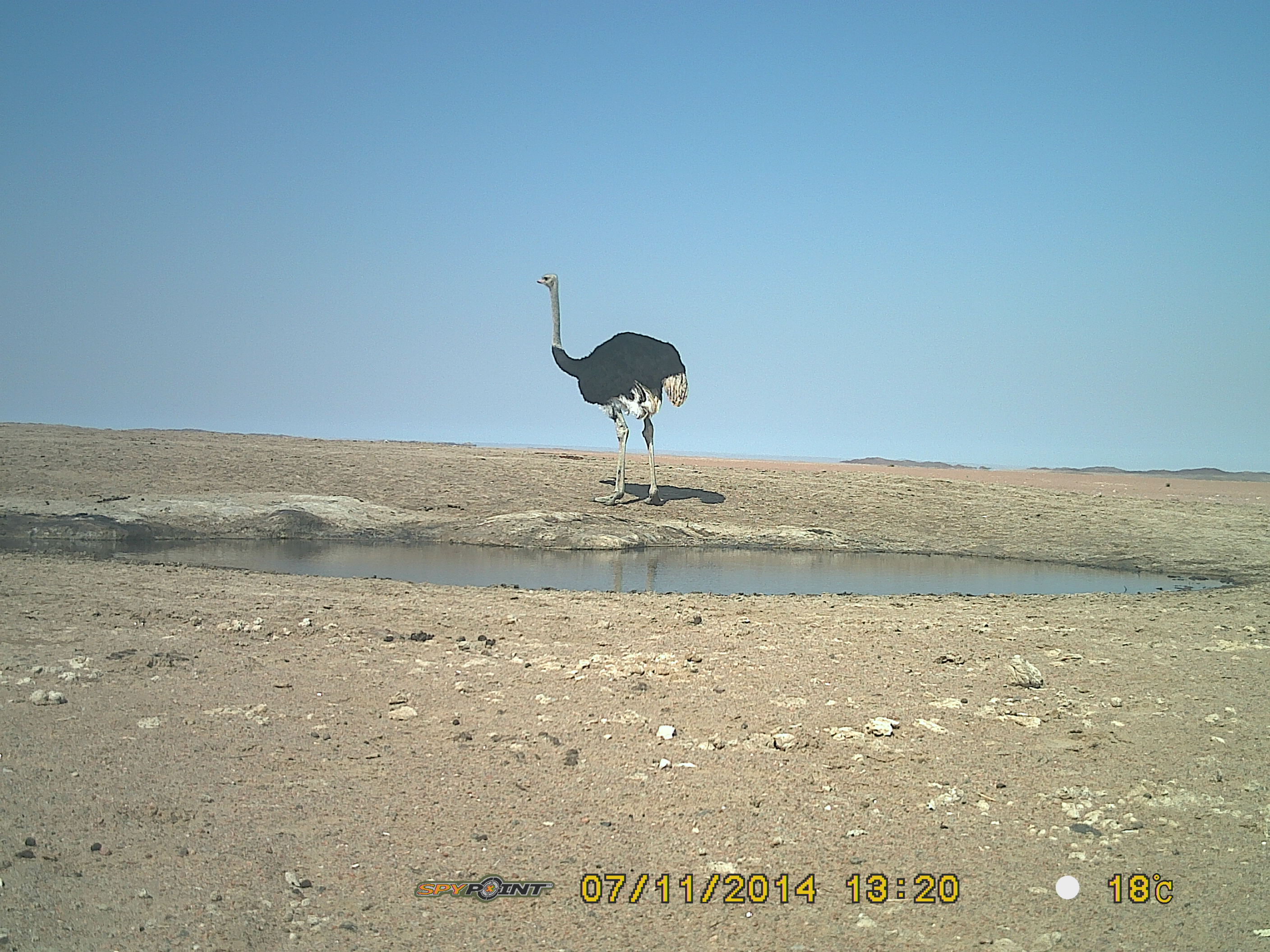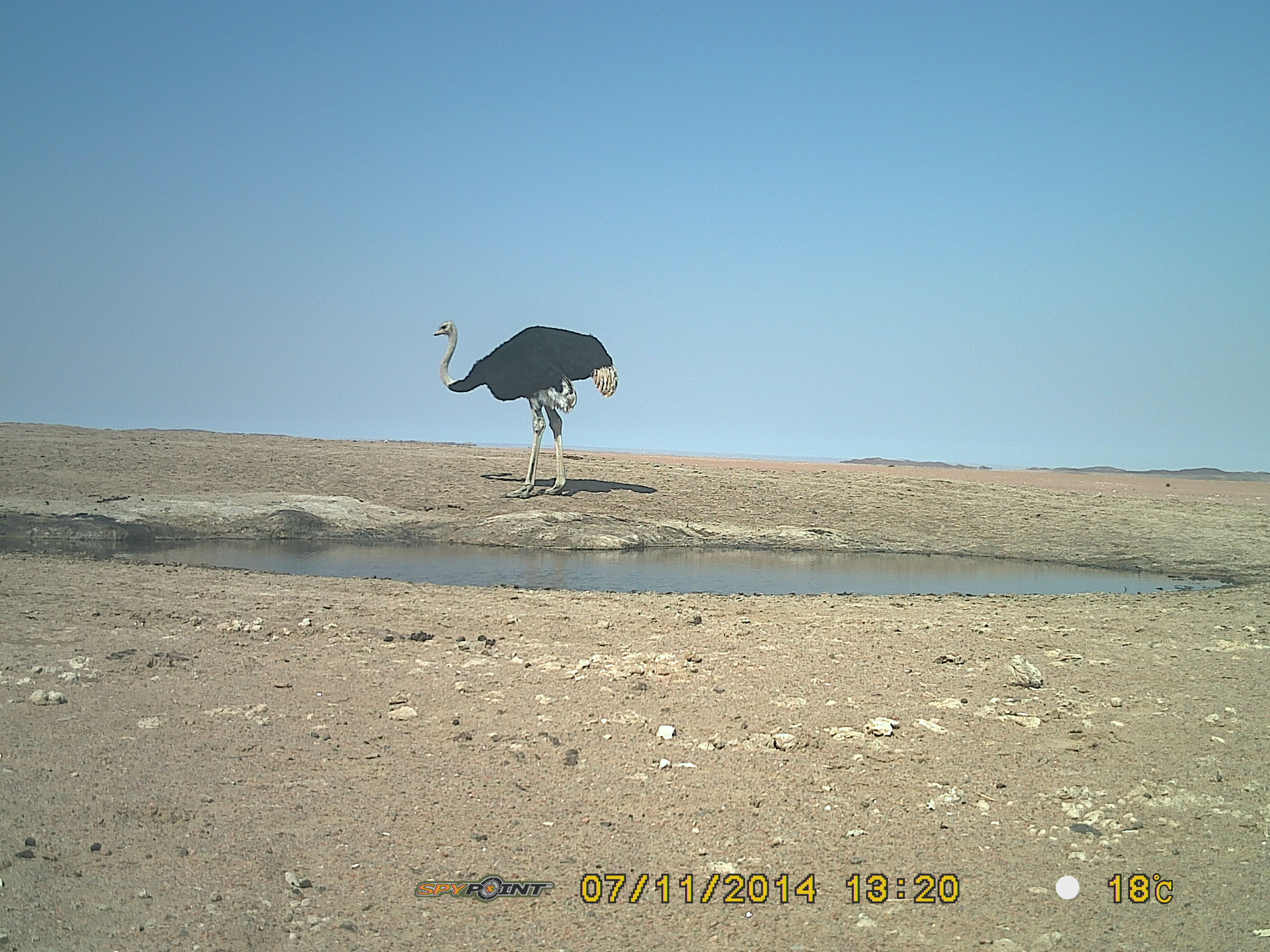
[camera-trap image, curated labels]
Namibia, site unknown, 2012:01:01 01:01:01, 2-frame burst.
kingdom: Animalia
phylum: Chordata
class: Aves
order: Struthioniformes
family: Struthionidae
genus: Struthio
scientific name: Struthio camelus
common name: common ostrich